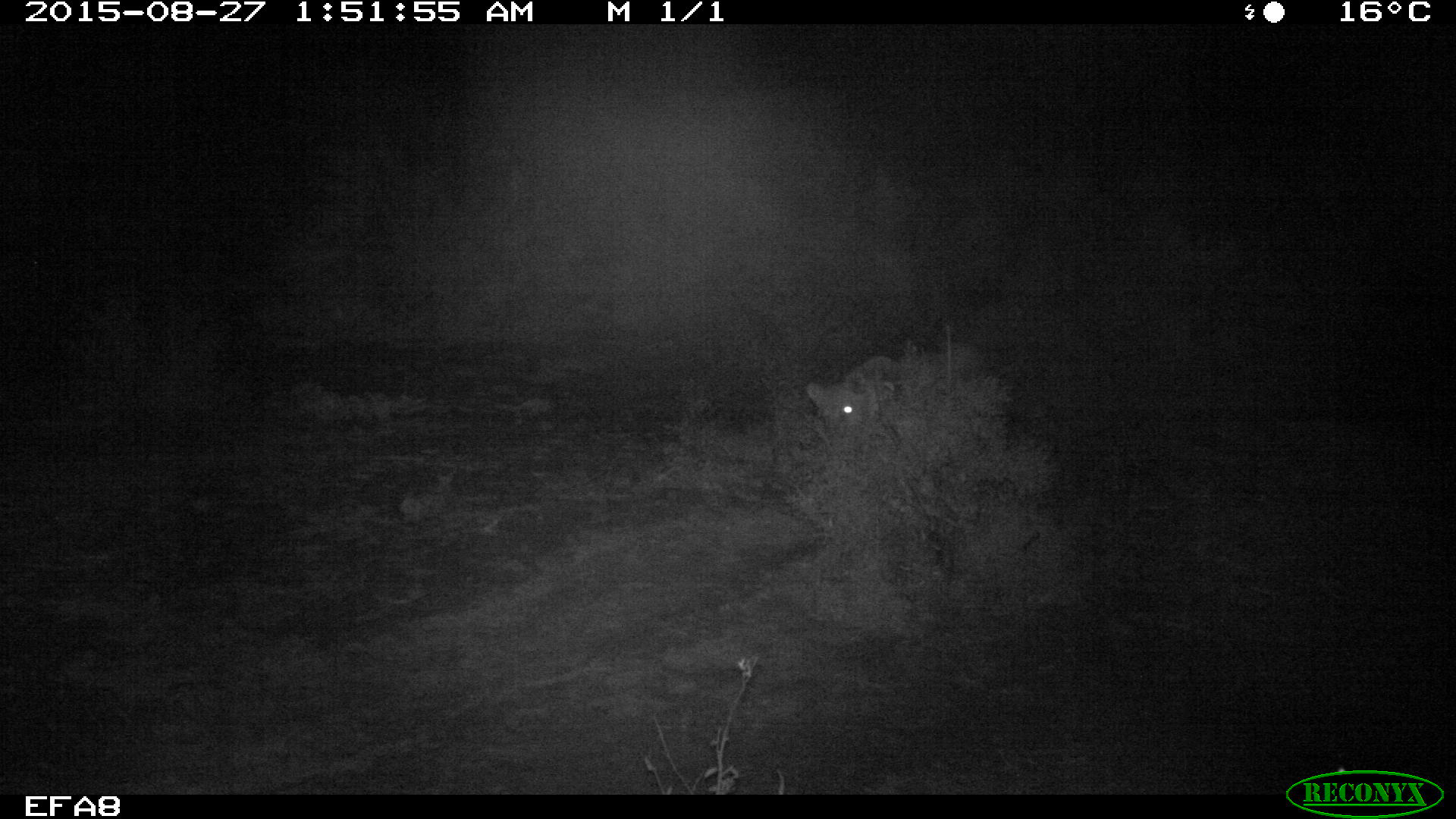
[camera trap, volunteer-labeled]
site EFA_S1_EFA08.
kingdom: Animalia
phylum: Chordata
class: Mammalia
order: Carnivora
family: Felidae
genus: Panthera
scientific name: Panthera leo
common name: lion female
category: lionfemale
Lionfemale (lion female) (Panthera leo), count 1. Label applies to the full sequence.